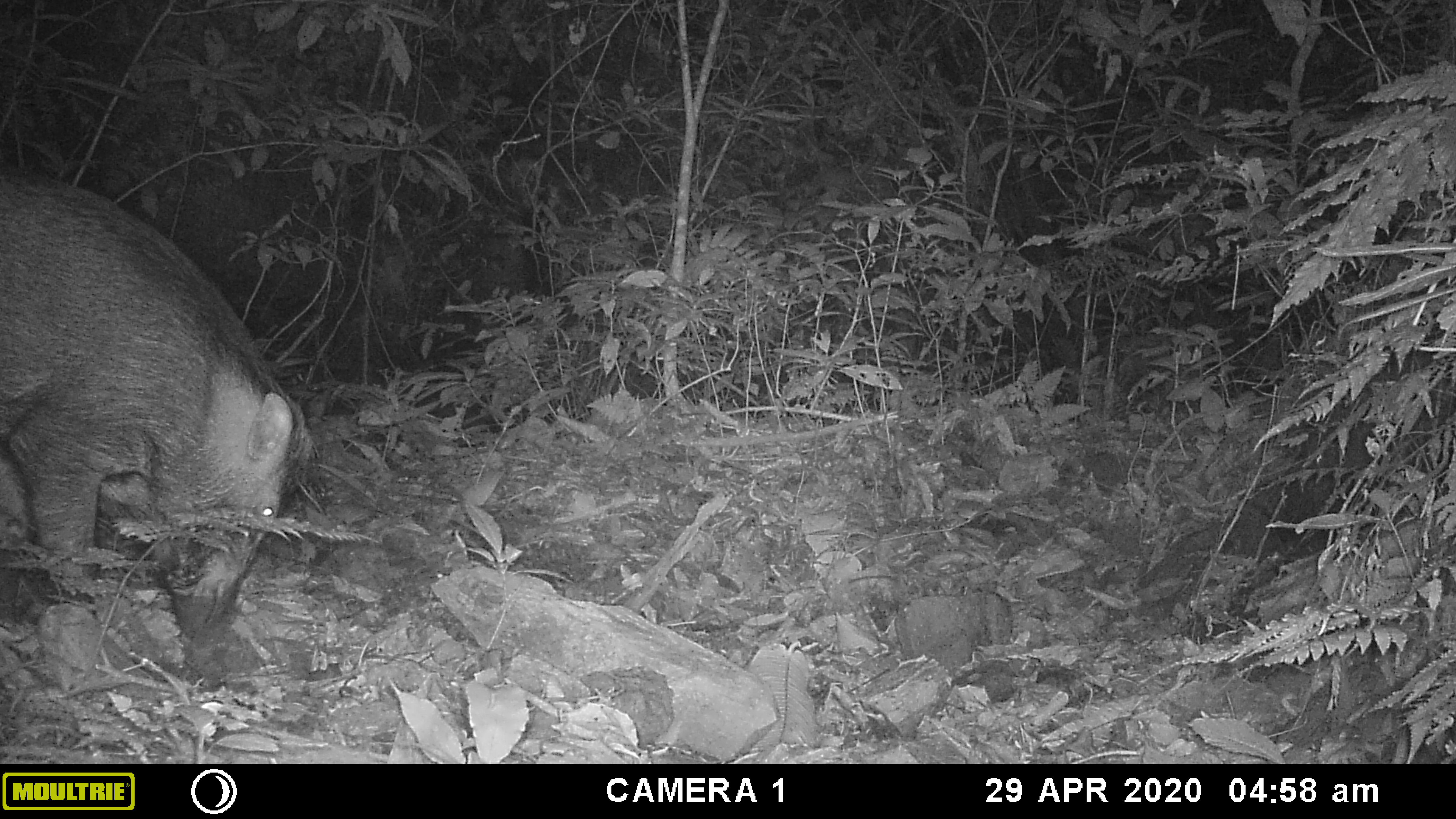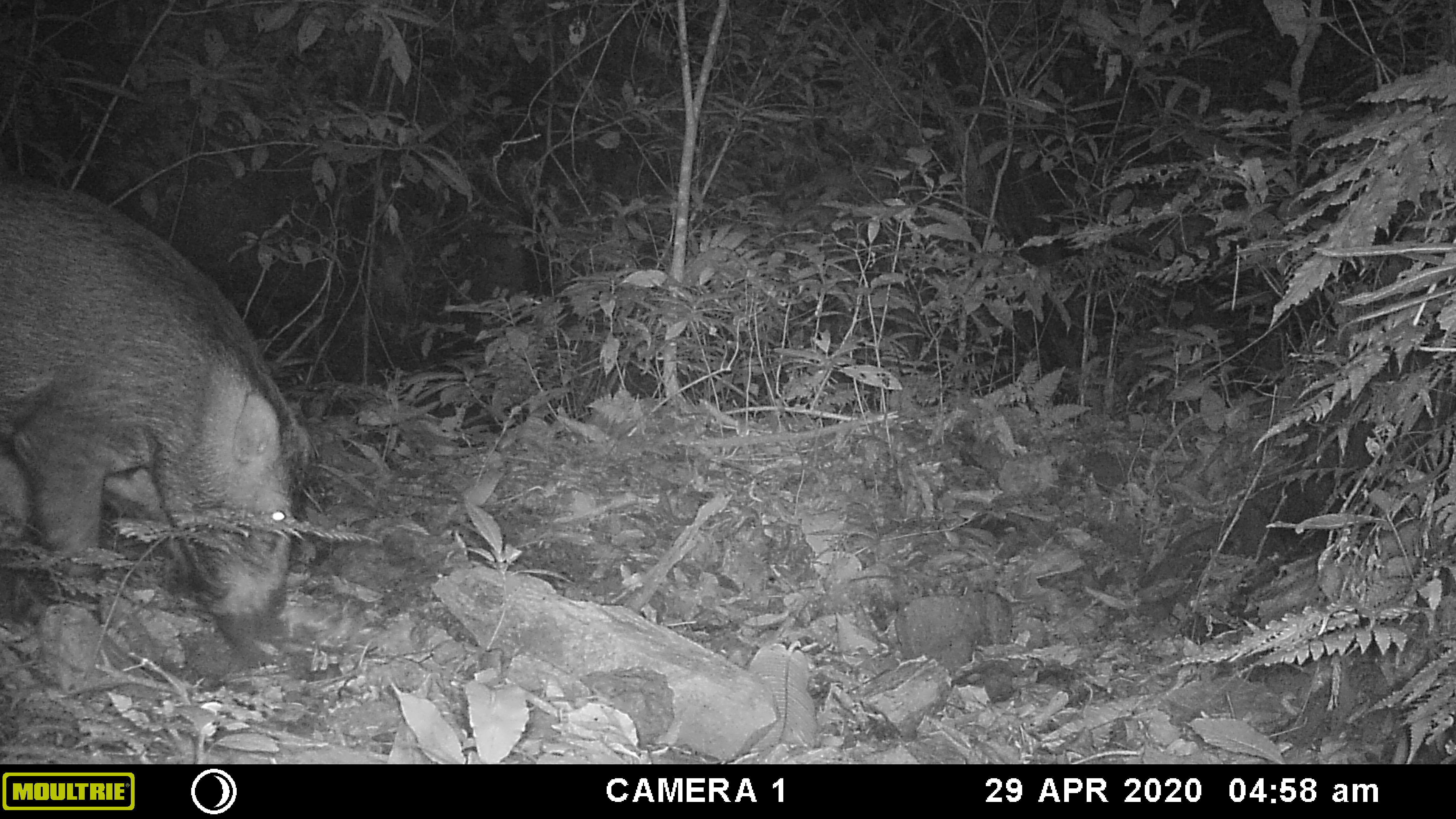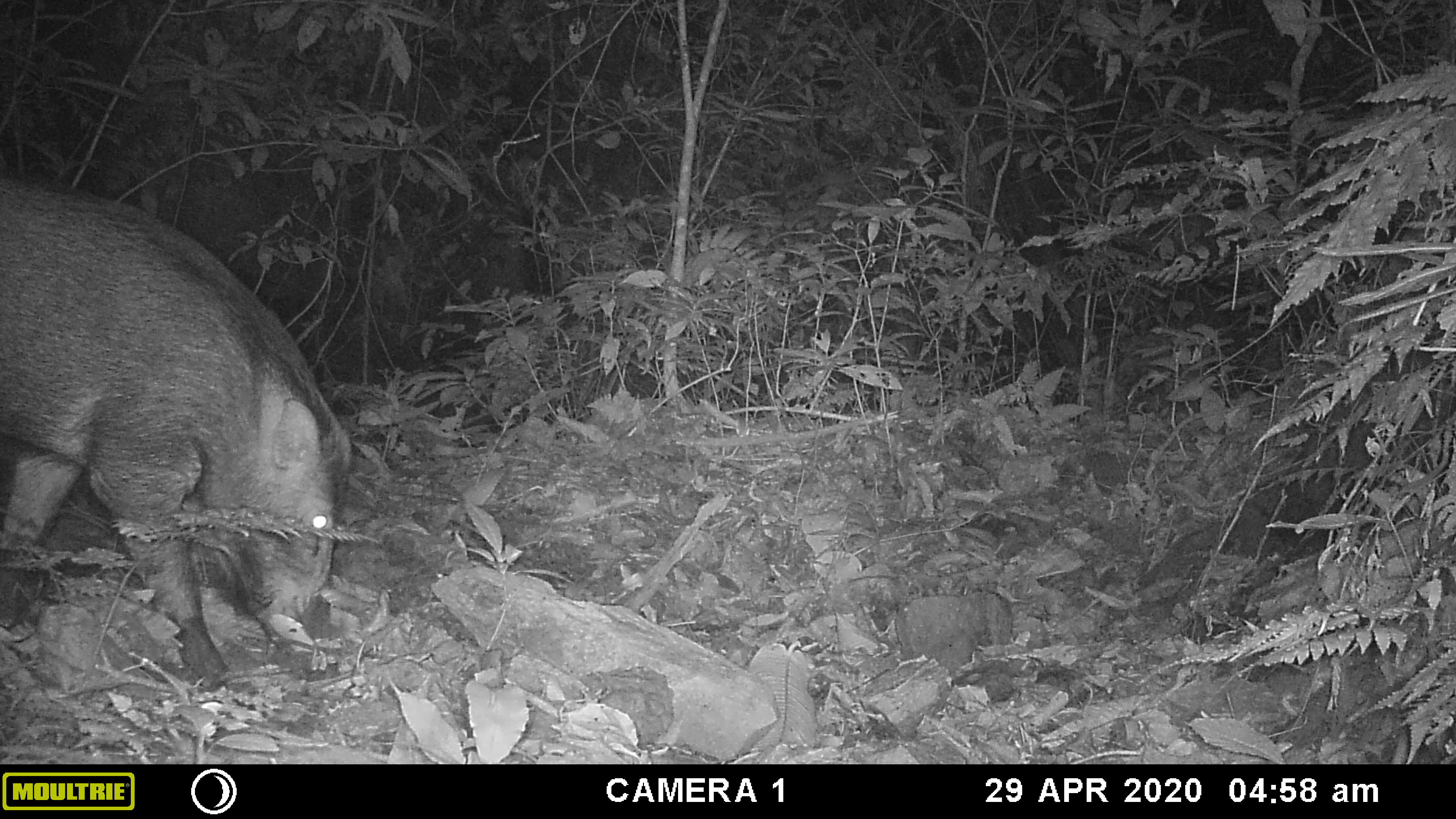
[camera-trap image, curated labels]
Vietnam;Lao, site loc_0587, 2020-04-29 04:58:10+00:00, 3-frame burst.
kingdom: Animalia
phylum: Chordata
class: Mammalia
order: Artiodactyla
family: Suidae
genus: Sus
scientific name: Sus scrofa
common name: eurasian wild pig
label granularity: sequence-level